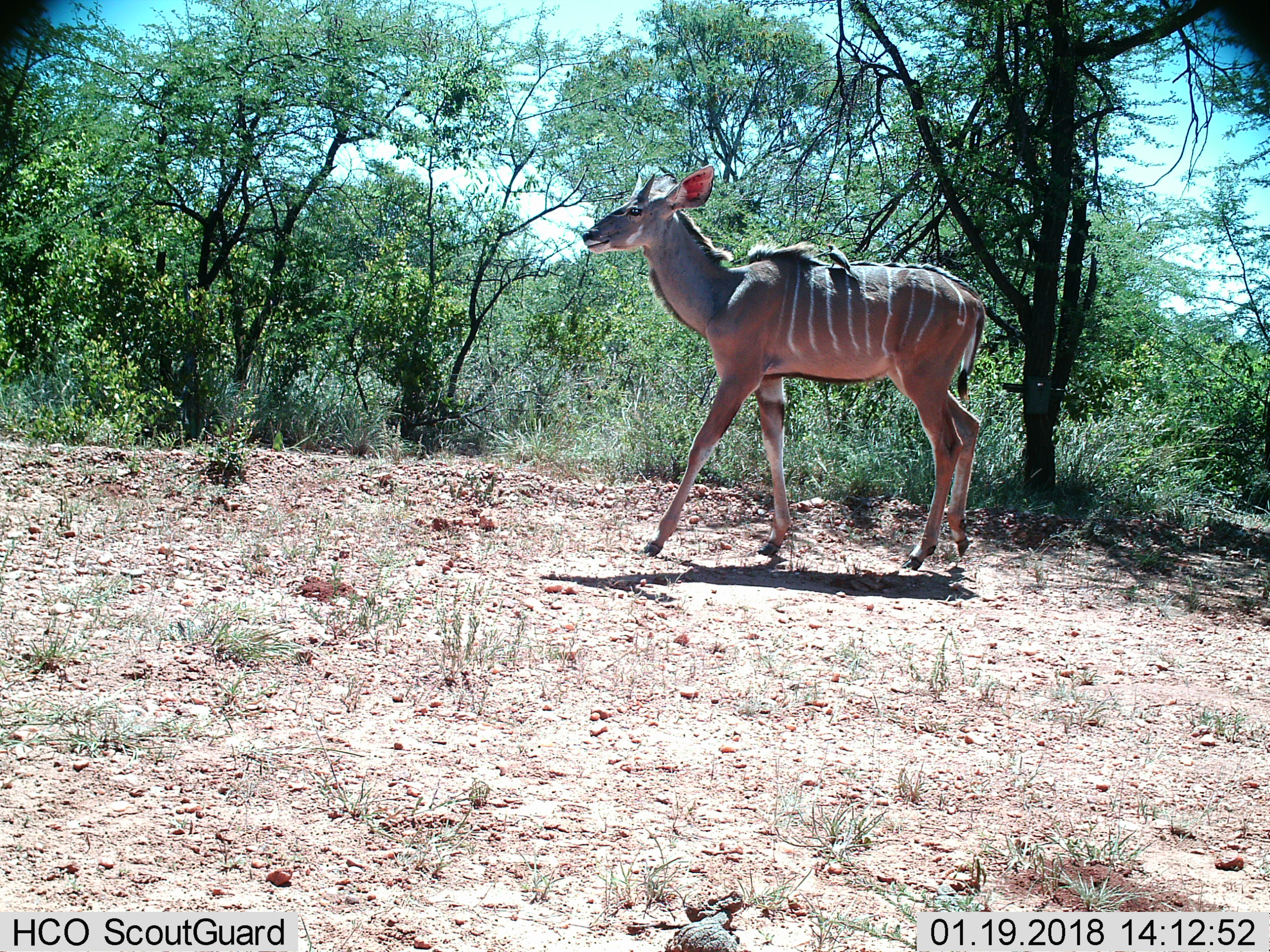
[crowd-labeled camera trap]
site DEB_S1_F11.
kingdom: Animalia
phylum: Chordata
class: Mammalia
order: Artiodactyla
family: Bovidae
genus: Tragelaphus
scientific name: Tragelaphus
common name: kudu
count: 1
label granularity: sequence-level